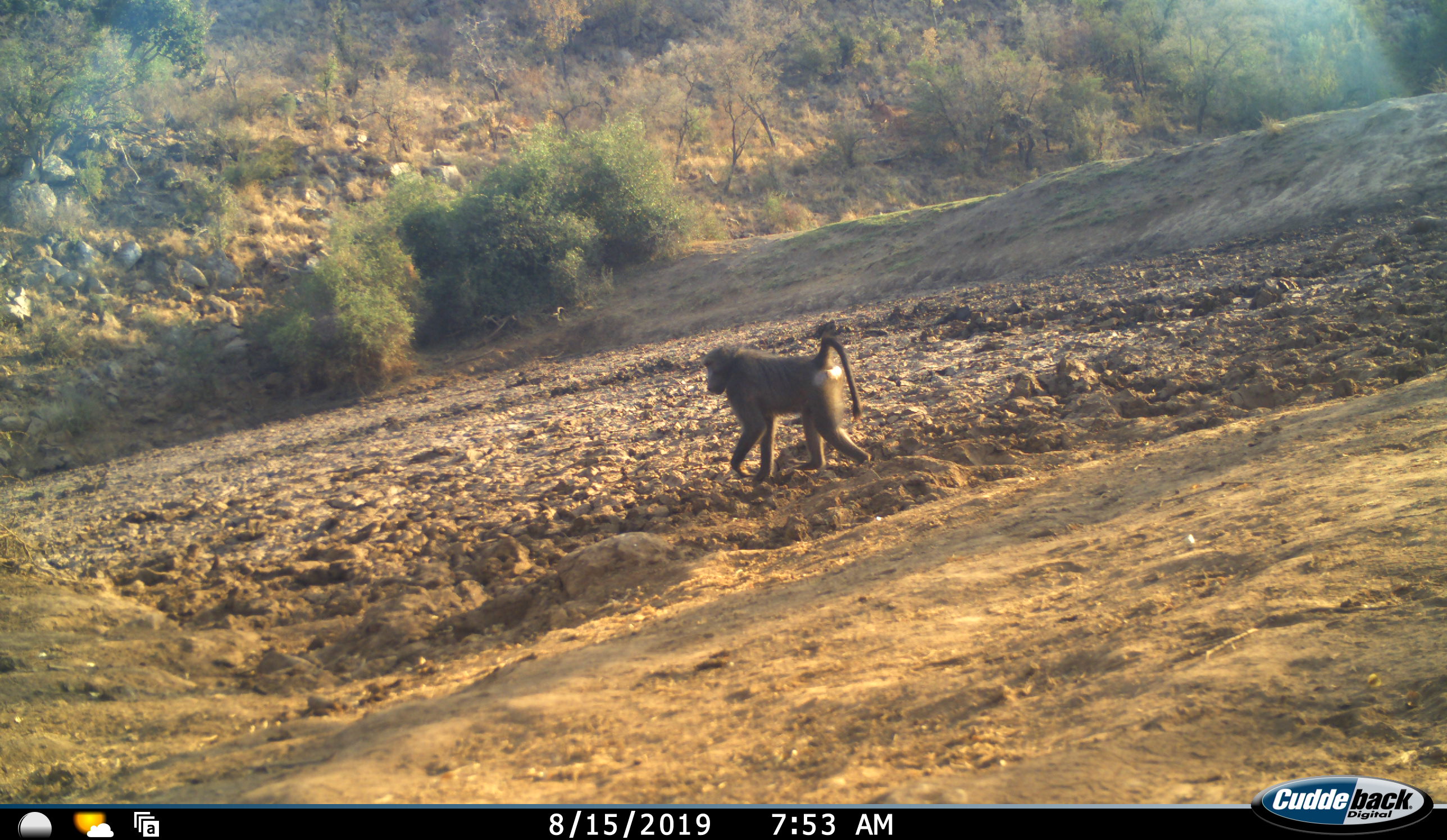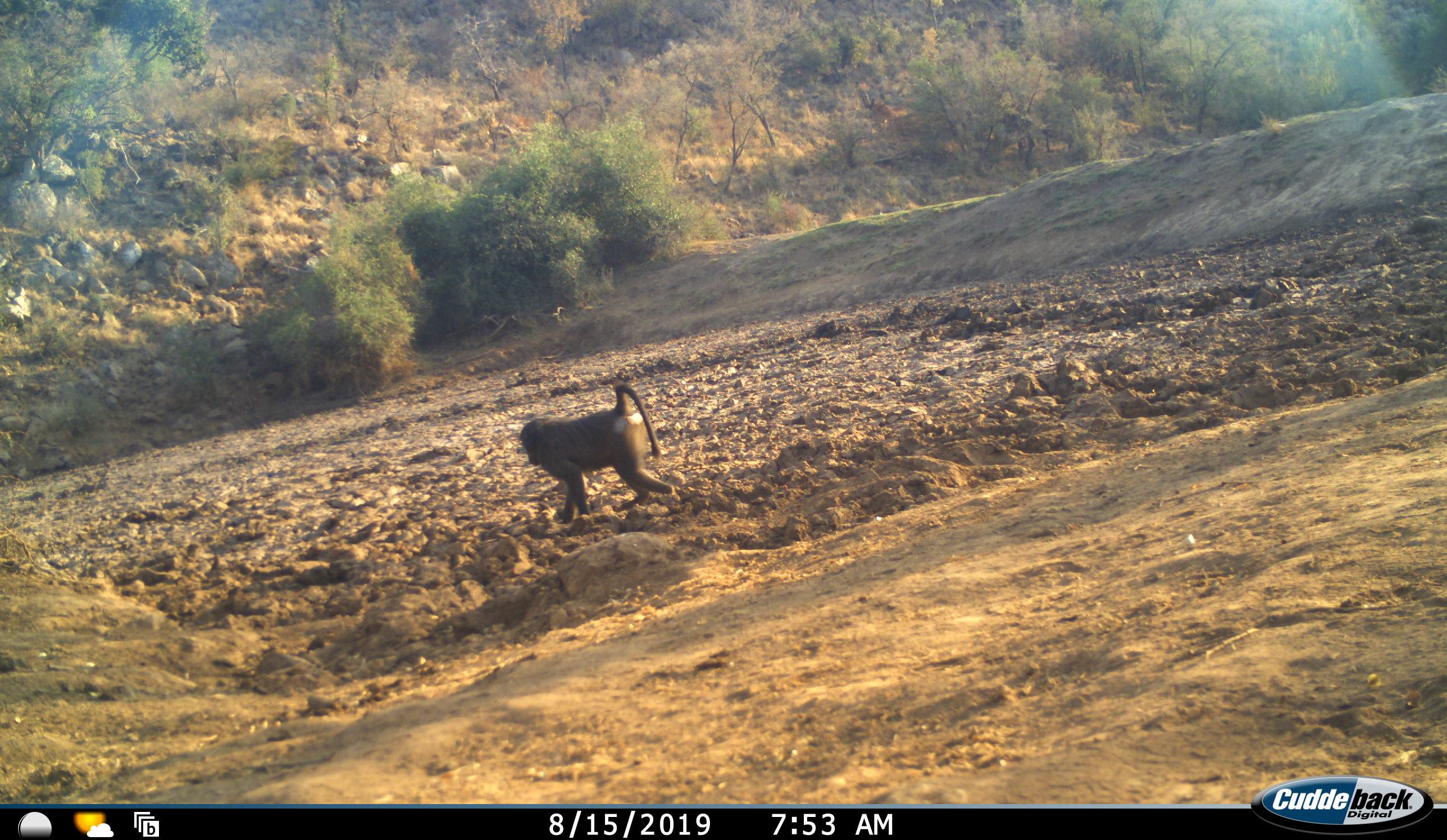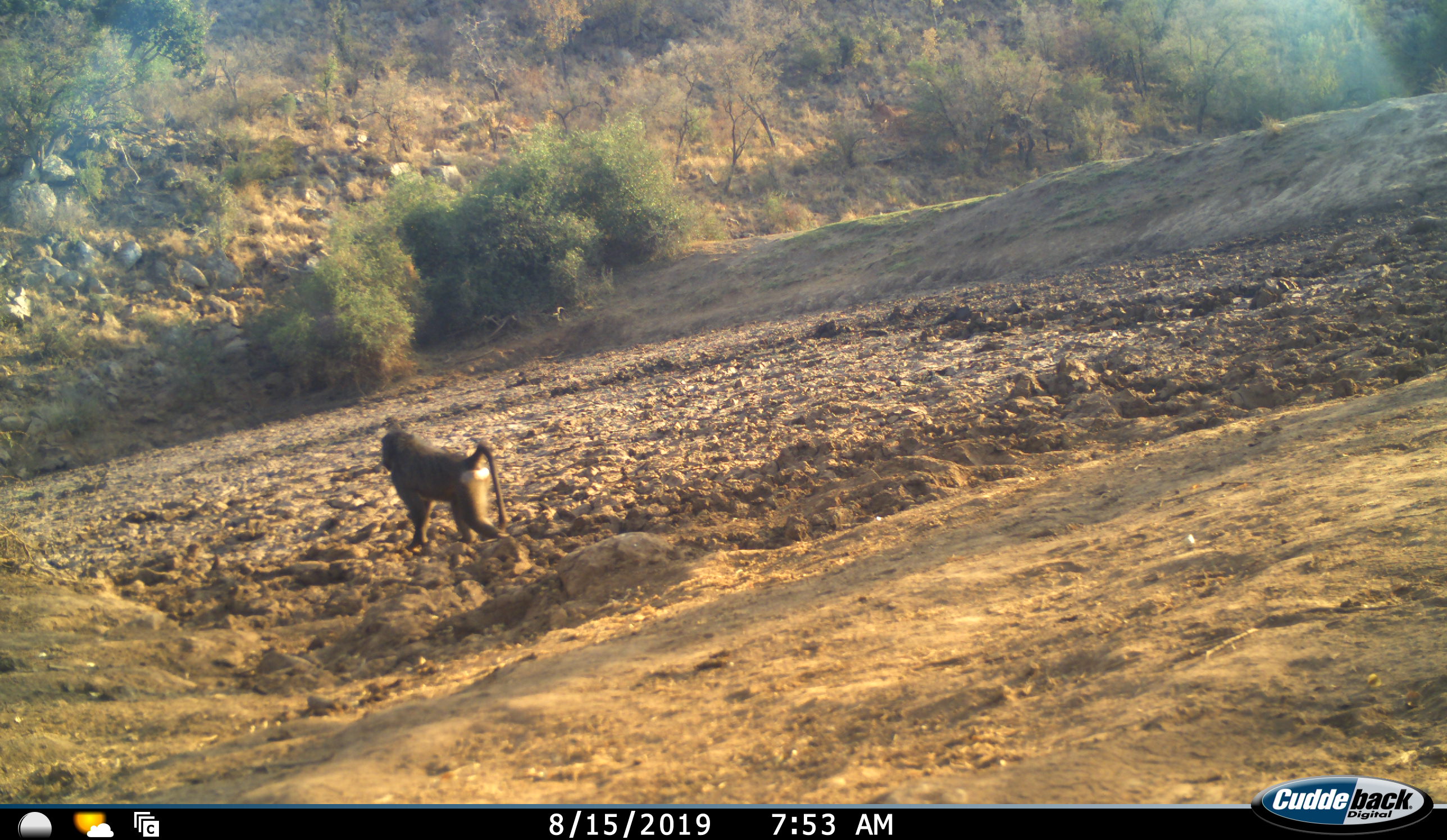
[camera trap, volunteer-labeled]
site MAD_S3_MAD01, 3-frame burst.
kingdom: Animalia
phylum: Chordata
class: Mammalia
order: Primates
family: Cercopithecidae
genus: Papio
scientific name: Papio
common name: baboon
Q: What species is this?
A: Baboon (Papio).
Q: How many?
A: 1.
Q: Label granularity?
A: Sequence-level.